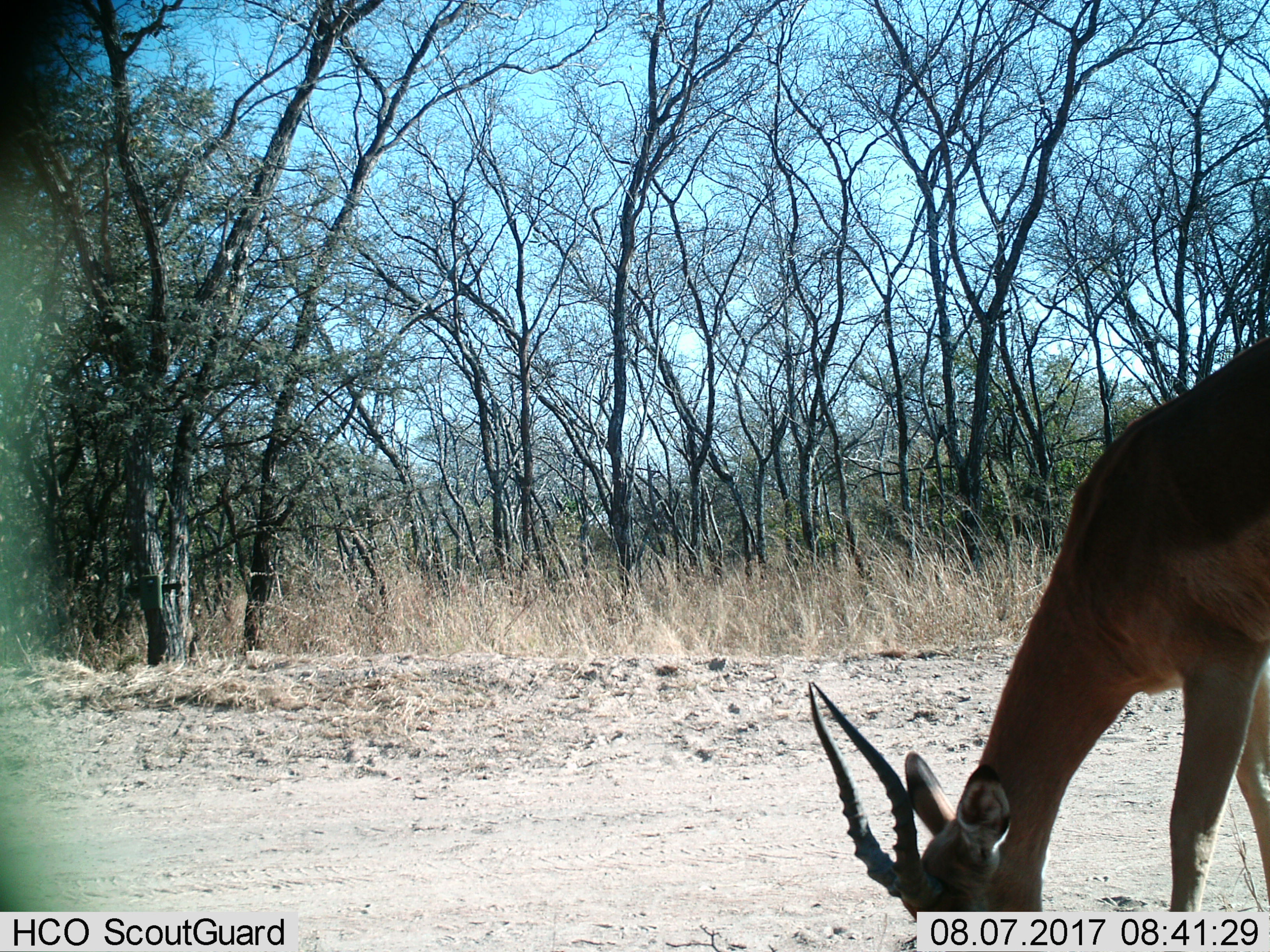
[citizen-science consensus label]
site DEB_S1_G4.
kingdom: Animalia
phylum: Chordata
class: Mammalia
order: Artiodactyla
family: Bovidae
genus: Aepyceros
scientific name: Aepyceros melampus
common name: impala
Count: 1.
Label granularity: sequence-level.